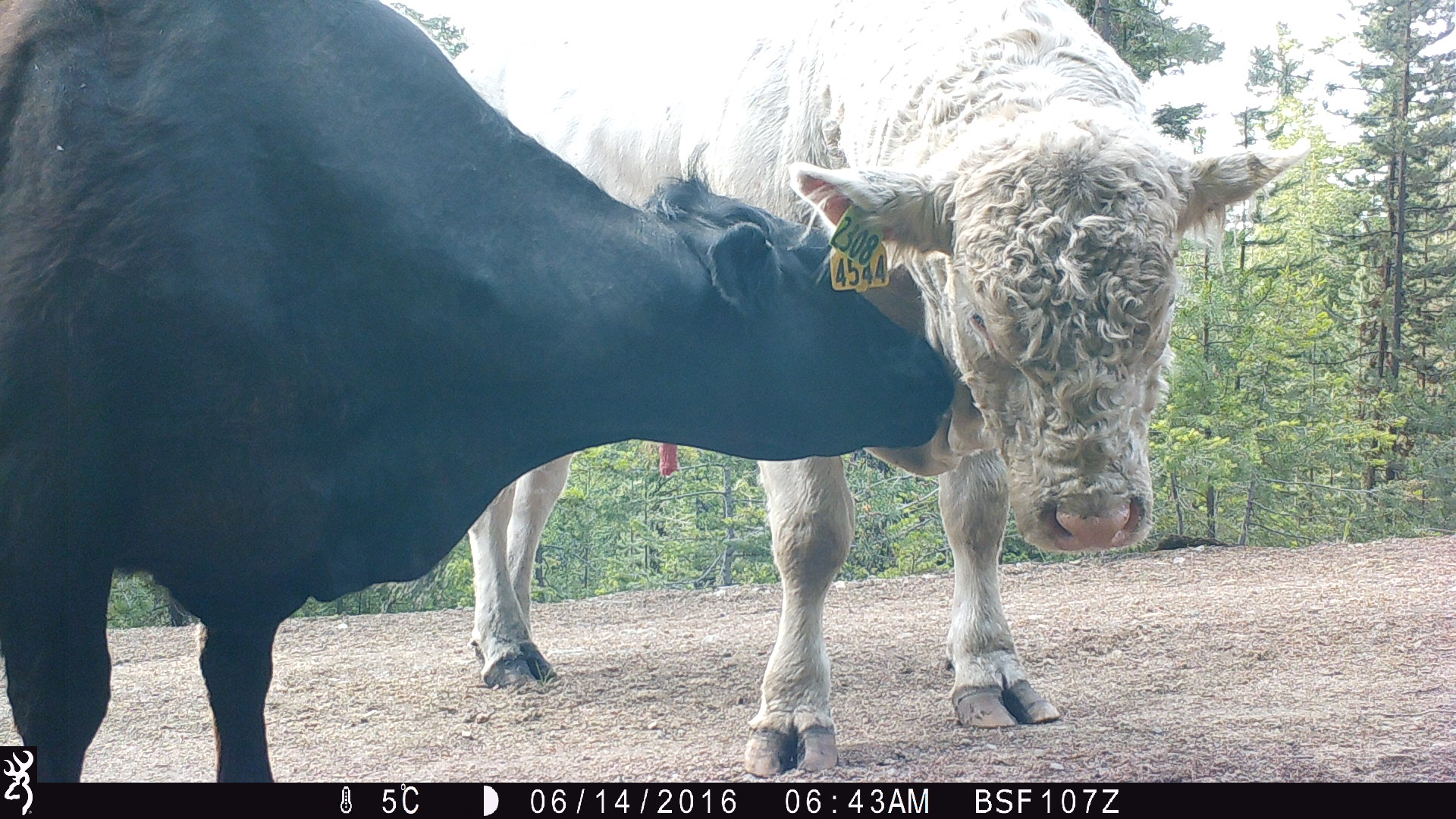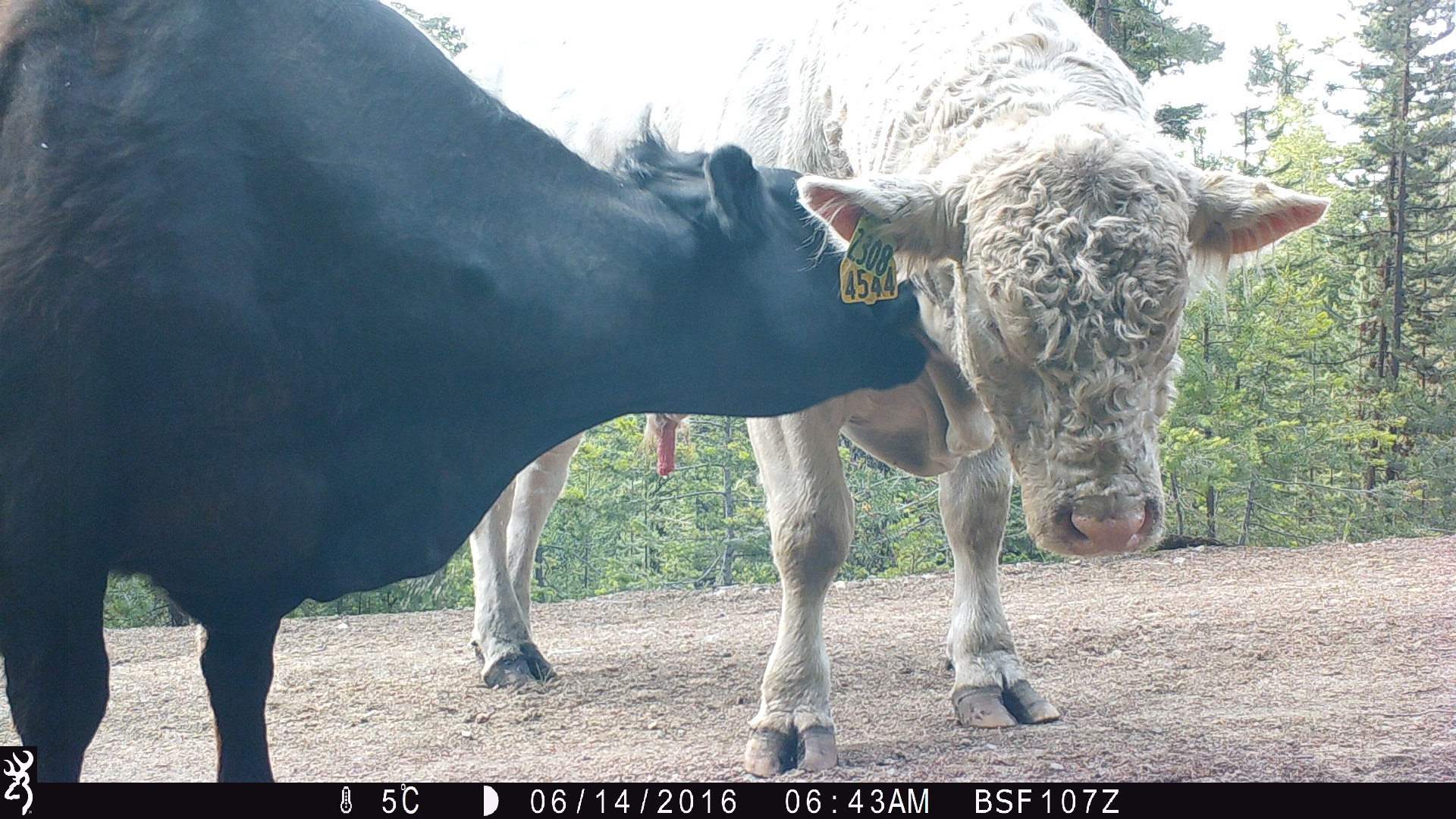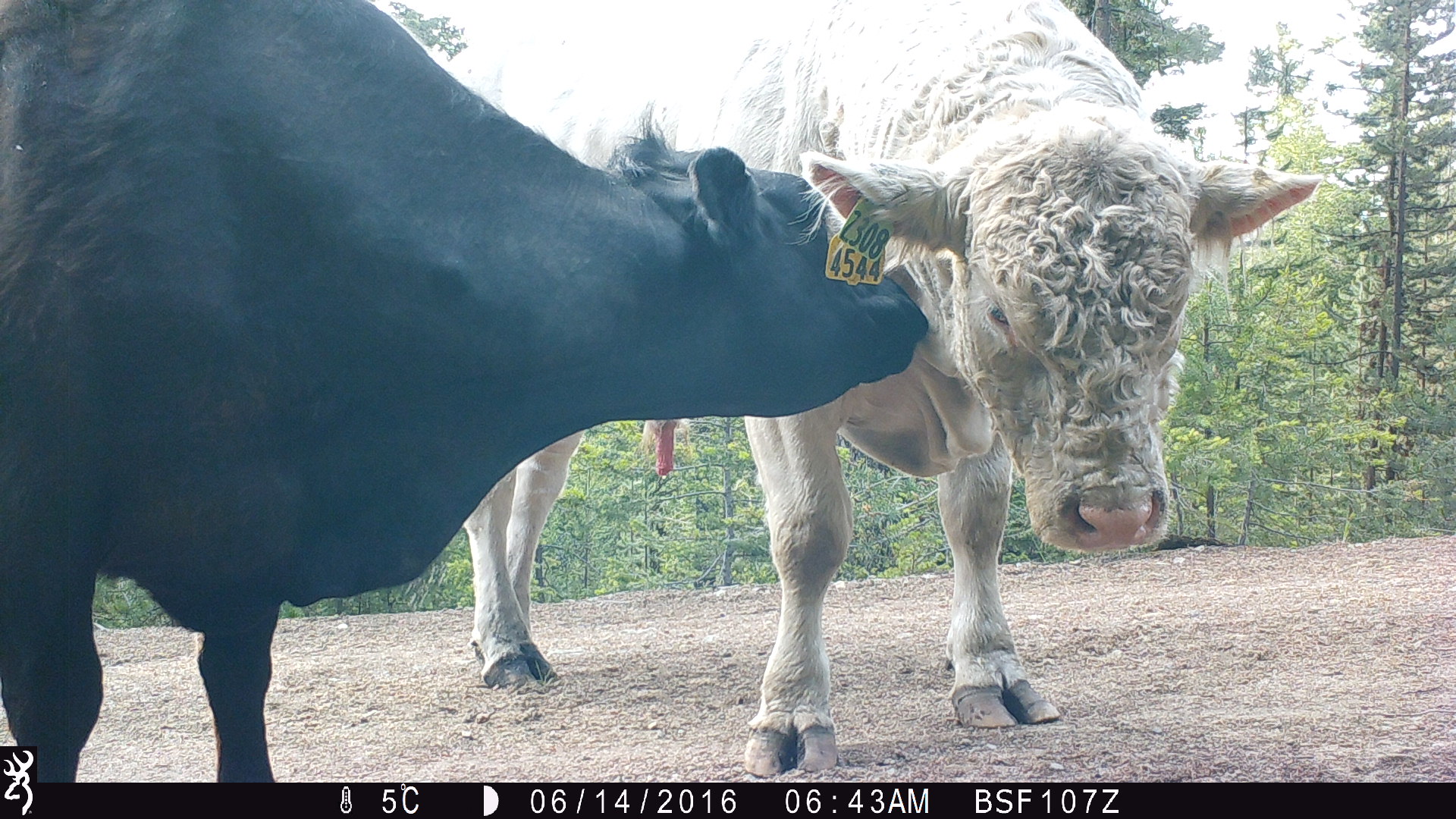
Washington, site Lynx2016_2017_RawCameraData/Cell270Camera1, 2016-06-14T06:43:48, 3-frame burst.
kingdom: Animalia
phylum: Chordata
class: Mammalia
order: Artiodactyla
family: Bovidae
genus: Bos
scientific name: Bos taurus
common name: domestic cattle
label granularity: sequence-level